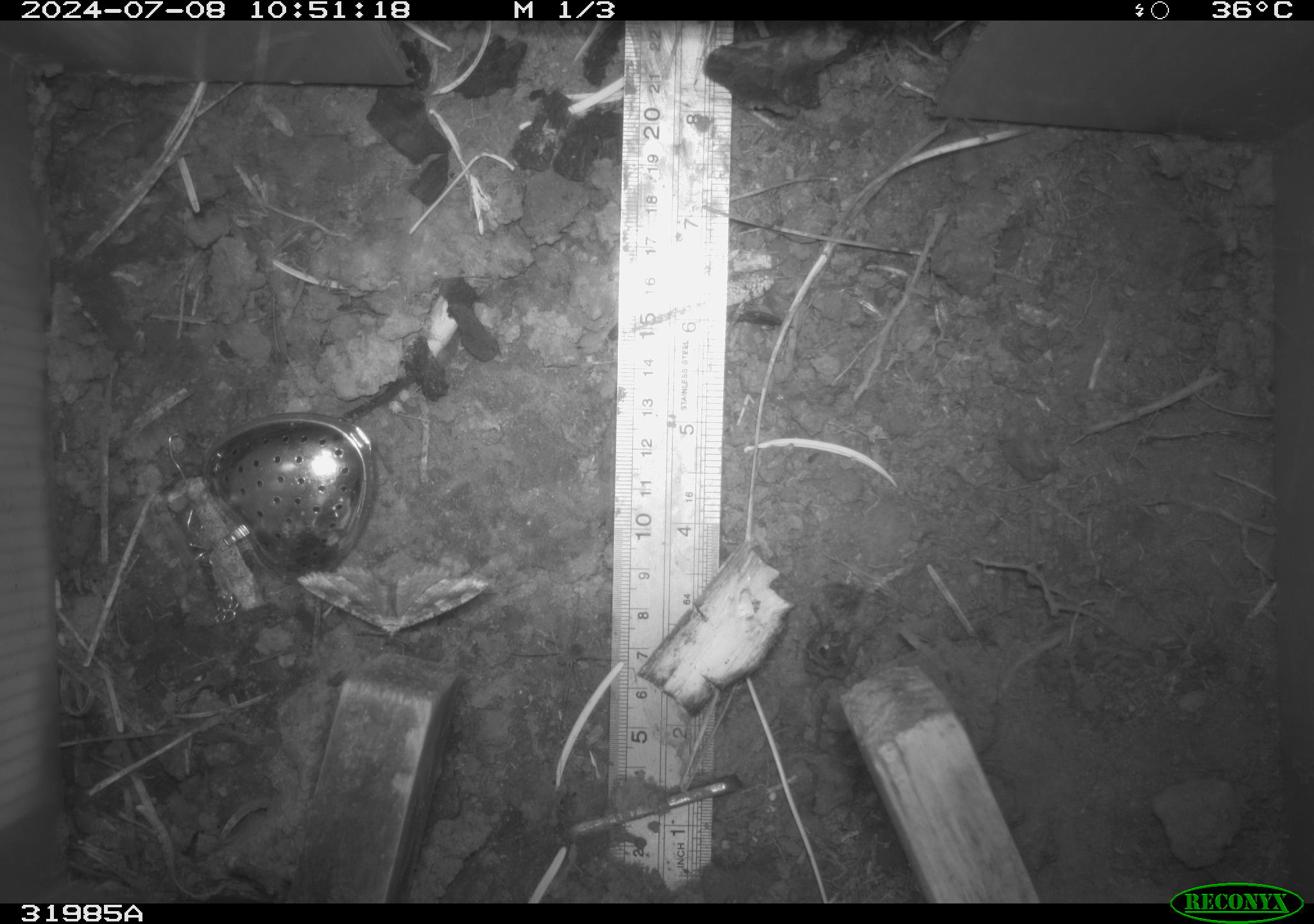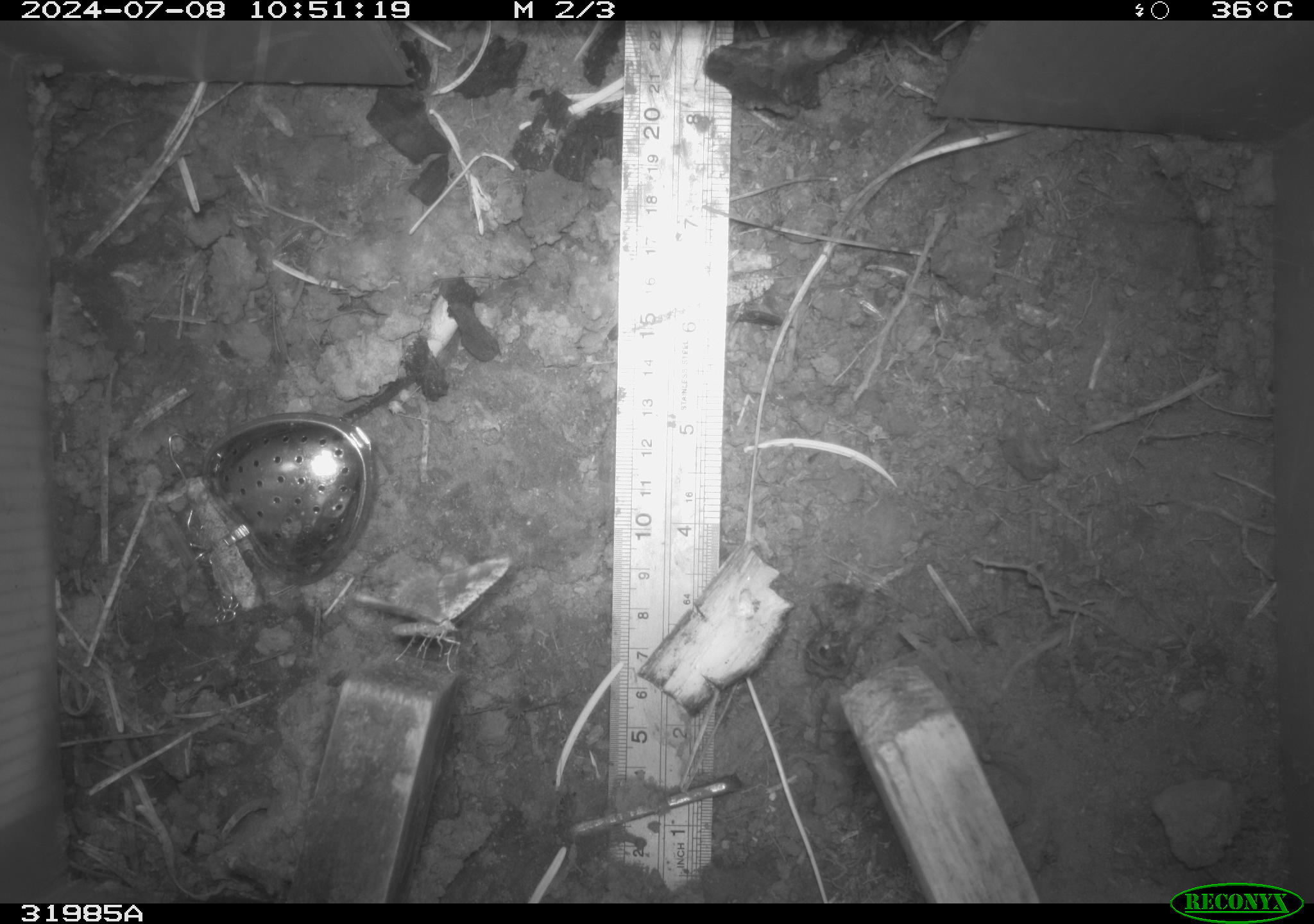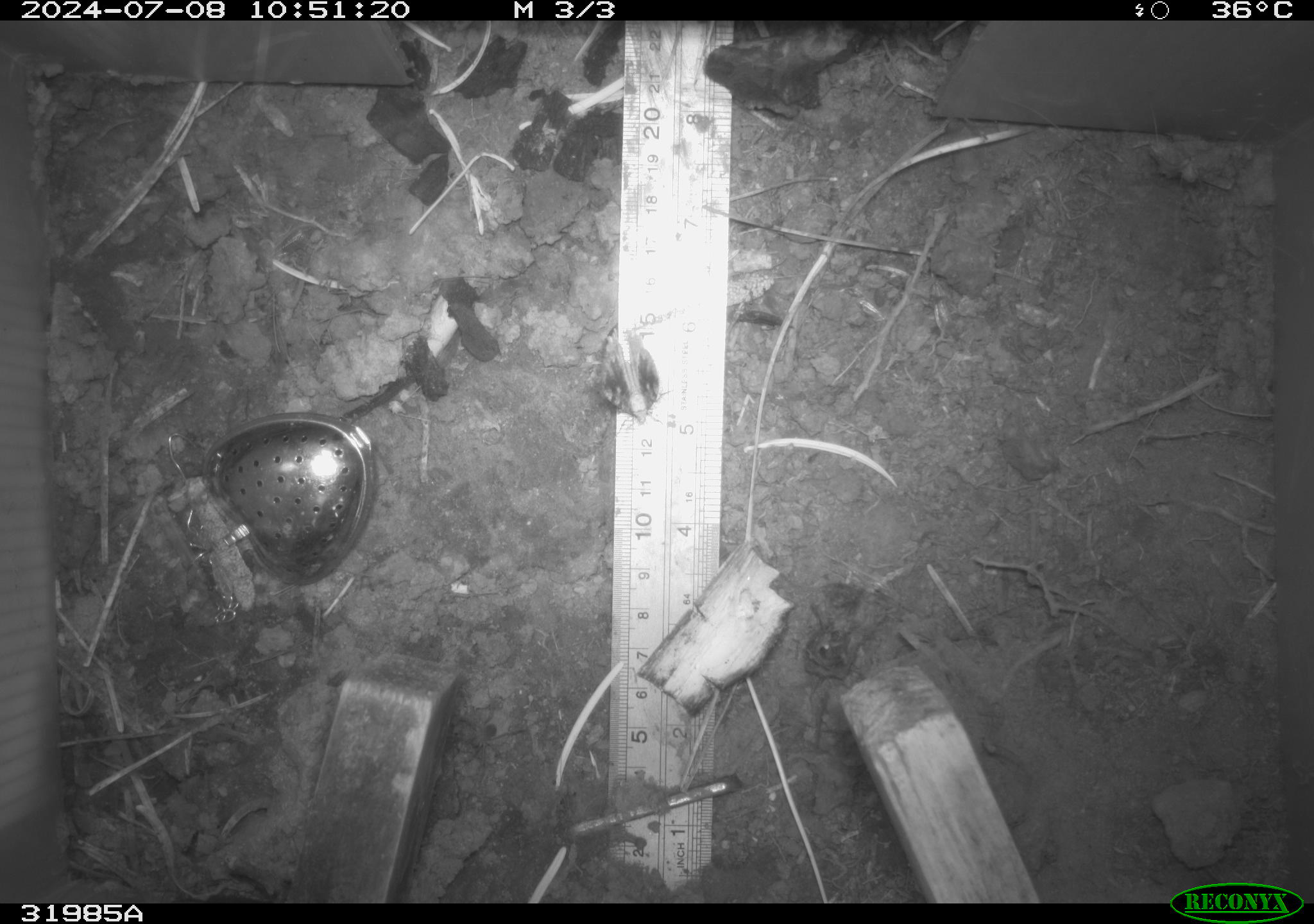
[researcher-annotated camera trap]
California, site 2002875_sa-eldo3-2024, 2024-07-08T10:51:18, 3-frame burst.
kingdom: Animalia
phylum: Arthropoda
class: Insecta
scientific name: Insecta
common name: insect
Insect (Insecta).